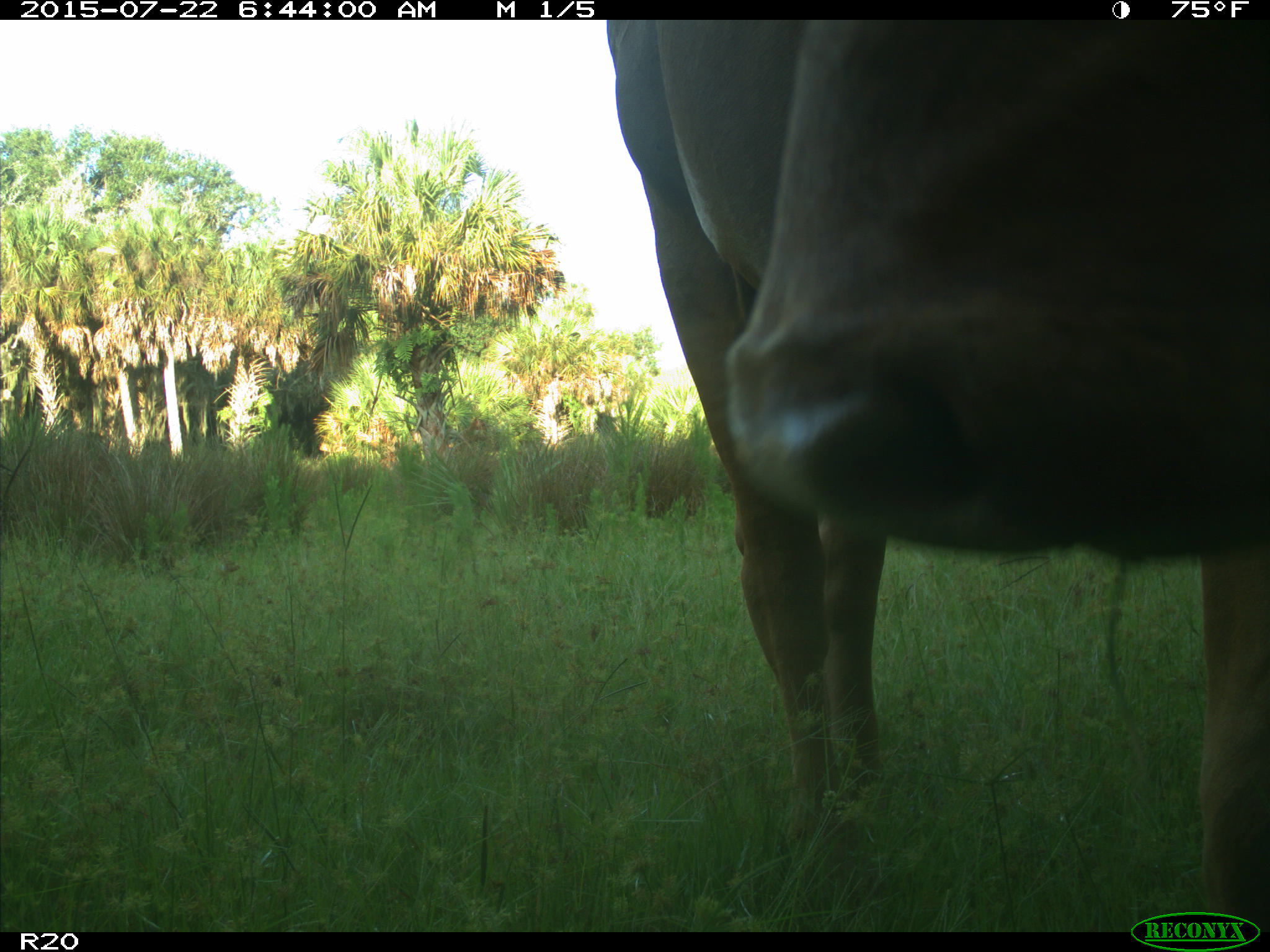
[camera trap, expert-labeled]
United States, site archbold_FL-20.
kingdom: Animalia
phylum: Chordata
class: Mammalia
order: Artiodactyla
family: Bovidae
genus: Bos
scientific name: Bos taurus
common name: domestic cow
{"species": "Bos taurus (domestic cow)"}